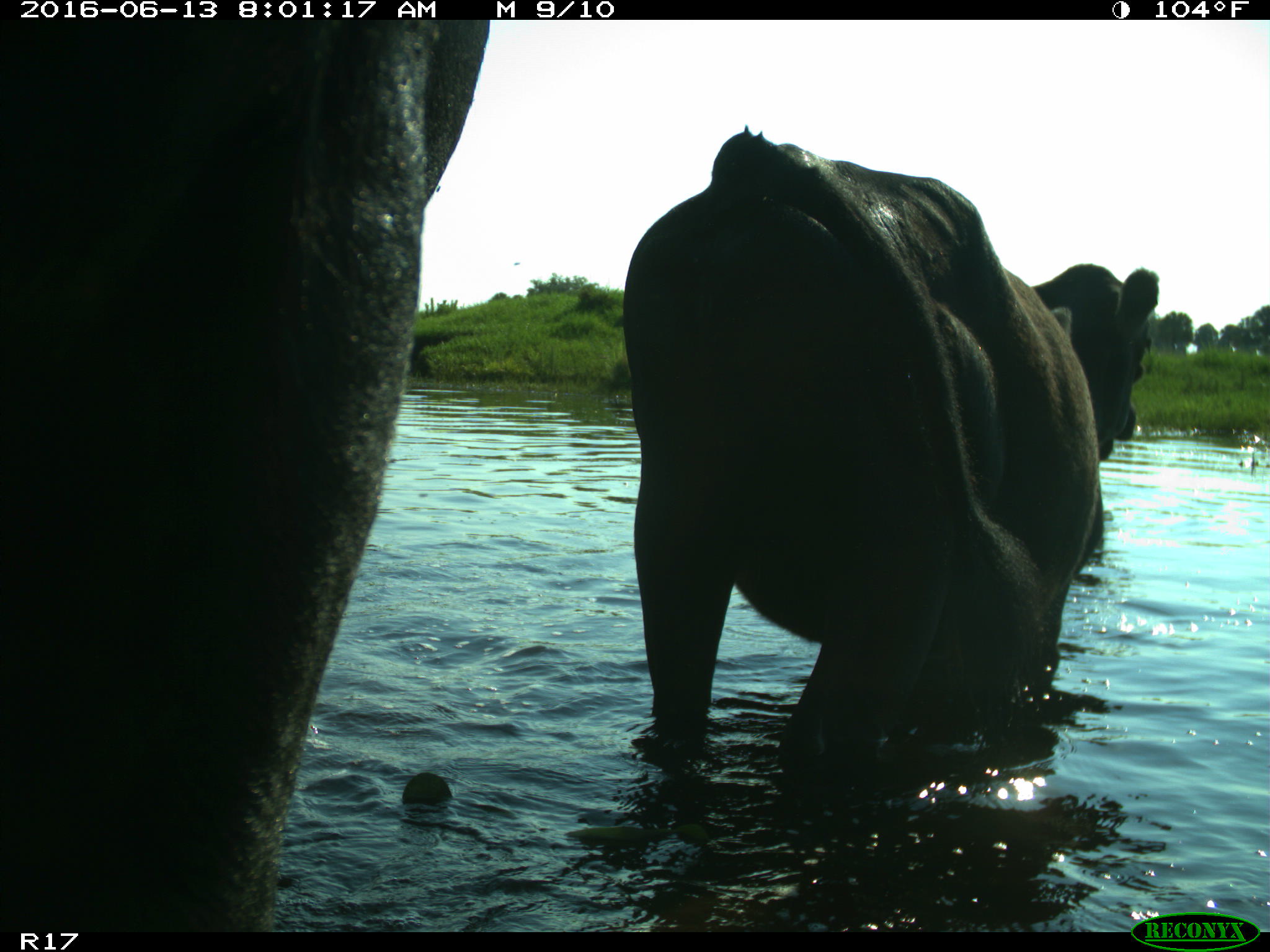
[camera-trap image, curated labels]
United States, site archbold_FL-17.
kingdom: Animalia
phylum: Chordata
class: Mammalia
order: Artiodactyla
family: Bovidae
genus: Bos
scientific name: Bos taurus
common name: domestic cow